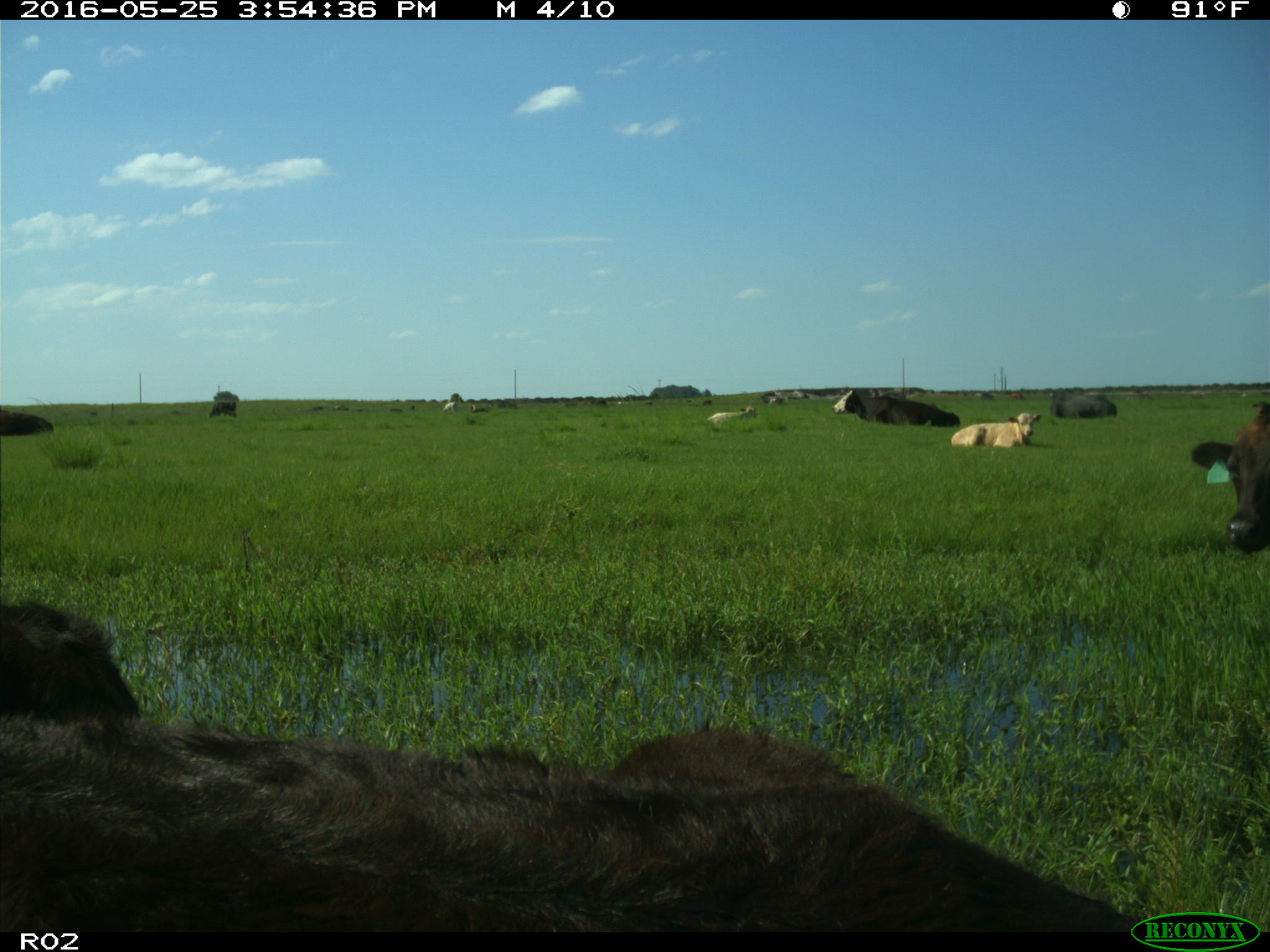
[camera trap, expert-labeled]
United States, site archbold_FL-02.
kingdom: Animalia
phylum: Chordata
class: Mammalia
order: Artiodactyla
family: Bovidae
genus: Bos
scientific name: Bos taurus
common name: domestic cow